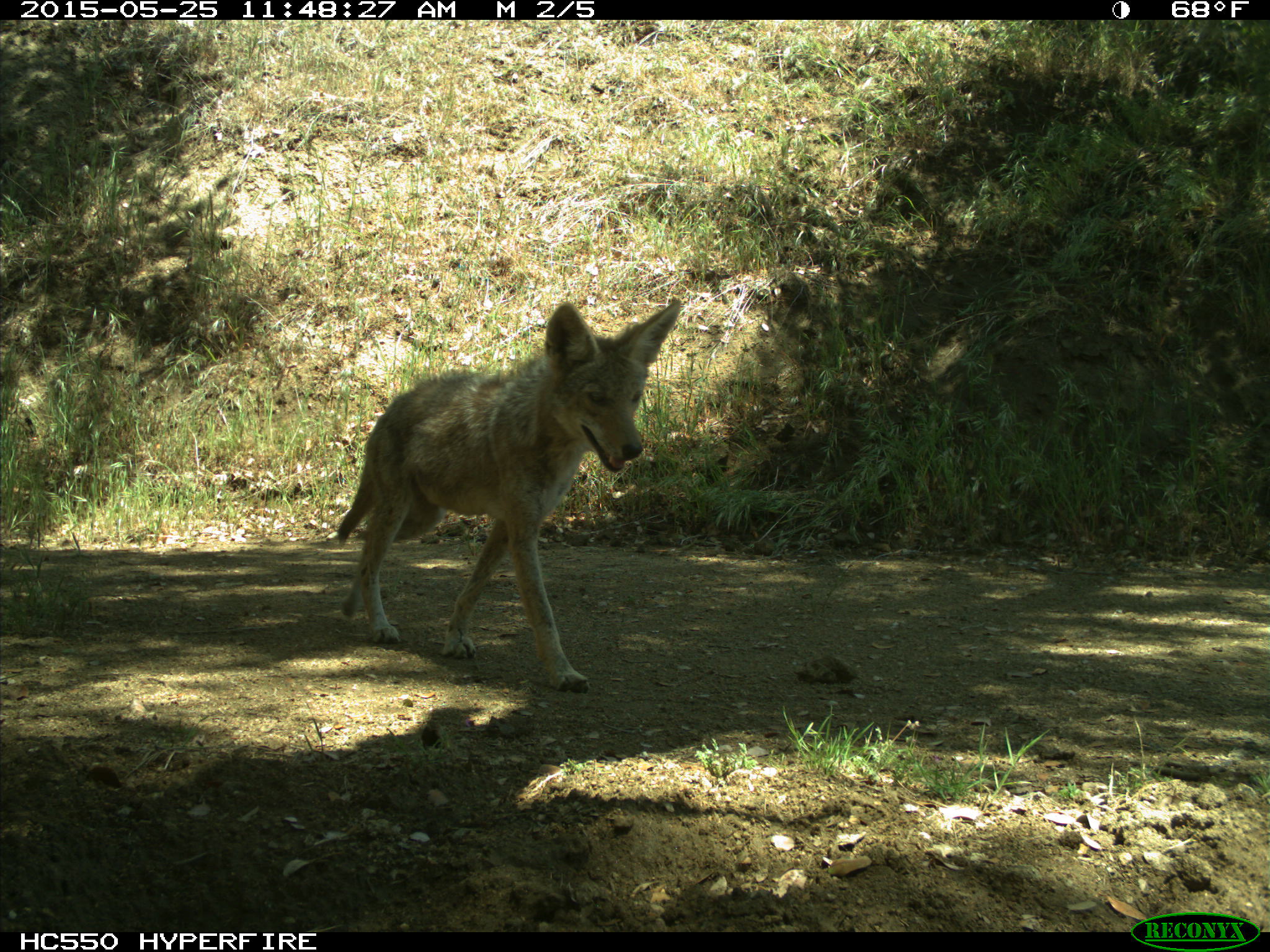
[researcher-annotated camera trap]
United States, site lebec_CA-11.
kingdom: Animalia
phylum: Chordata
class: Mammalia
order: Carnivora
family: Canidae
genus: Canis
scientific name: Canis latrans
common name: coyote